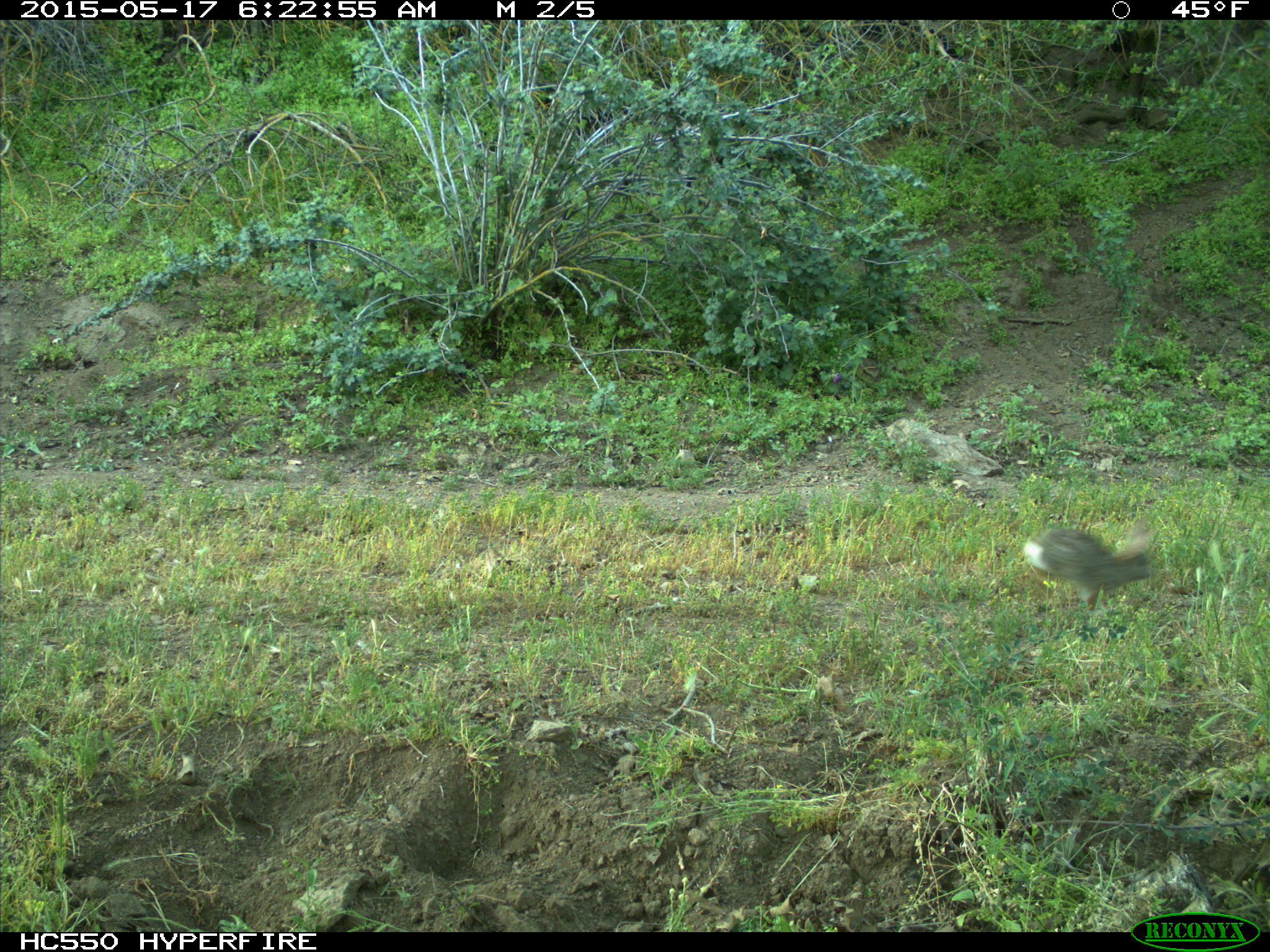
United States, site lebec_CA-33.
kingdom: Animalia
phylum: Chordata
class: Mammalia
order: Lagomorpha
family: Leporidae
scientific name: Leporidae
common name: rabbits and hares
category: unidentified rabbit